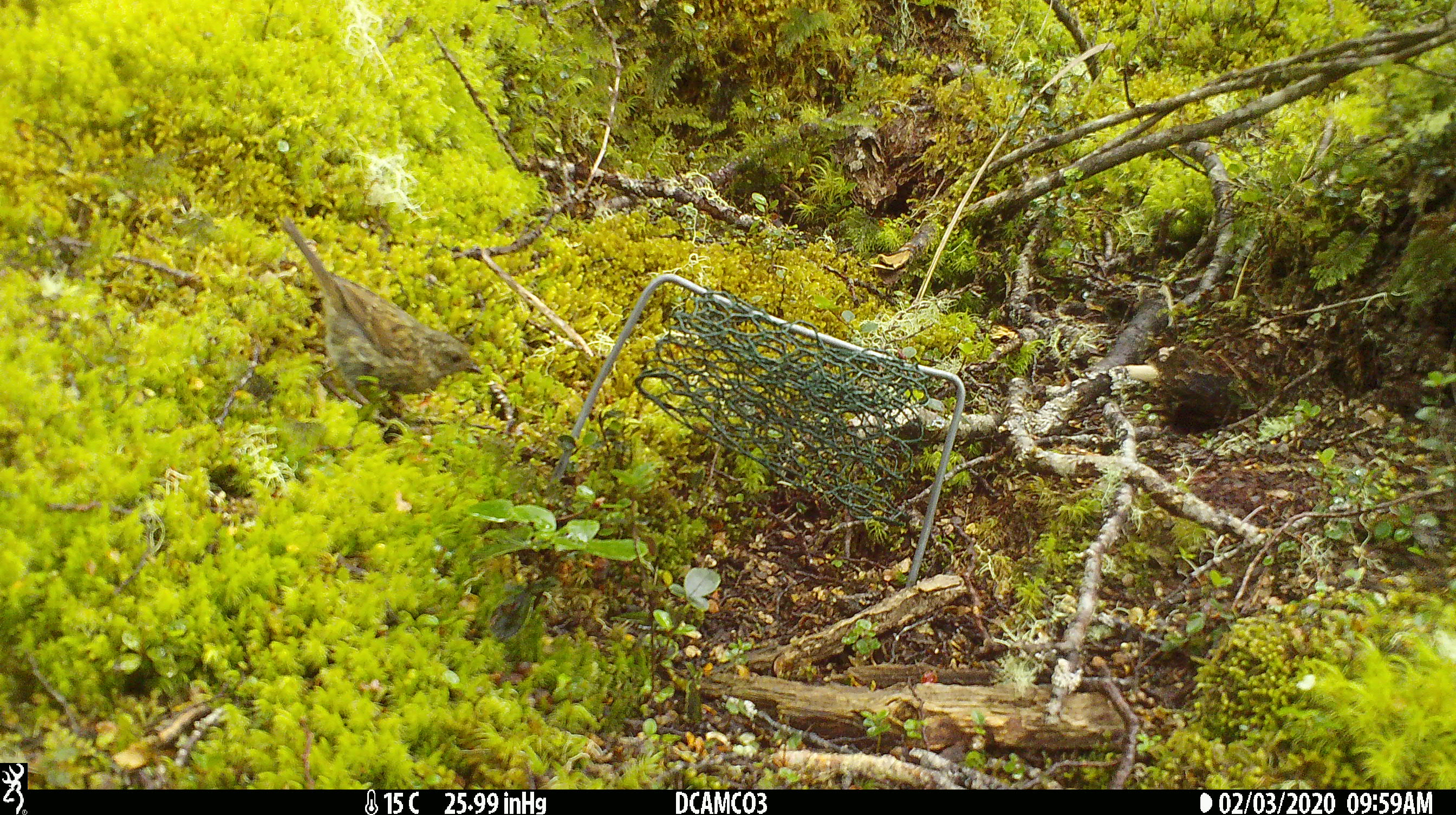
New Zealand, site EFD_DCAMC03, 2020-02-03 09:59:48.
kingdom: Animalia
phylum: Chordata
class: Aves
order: Passeriformes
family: Prunellidae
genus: Prunella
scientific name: Prunella modularis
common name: dunnock